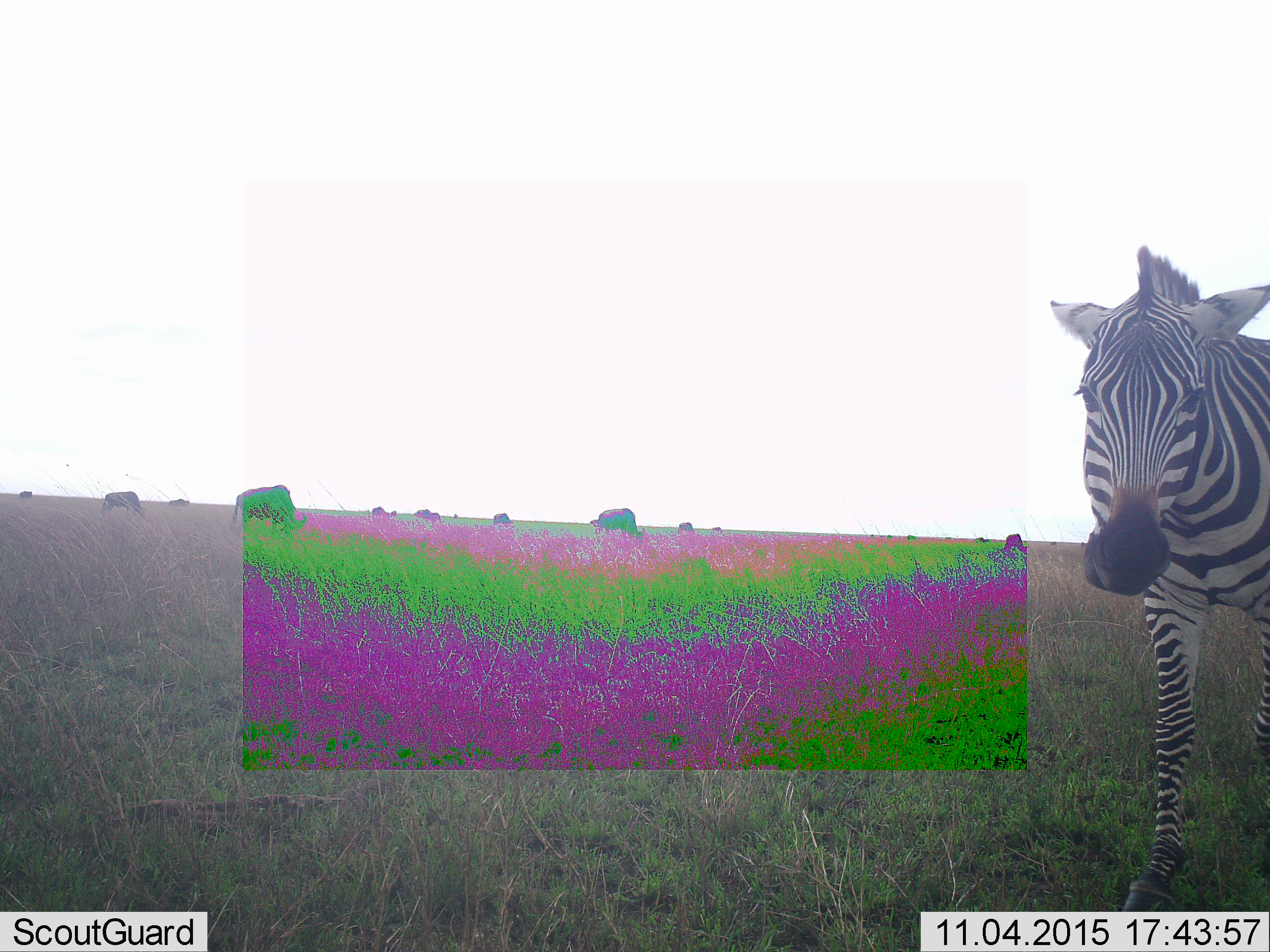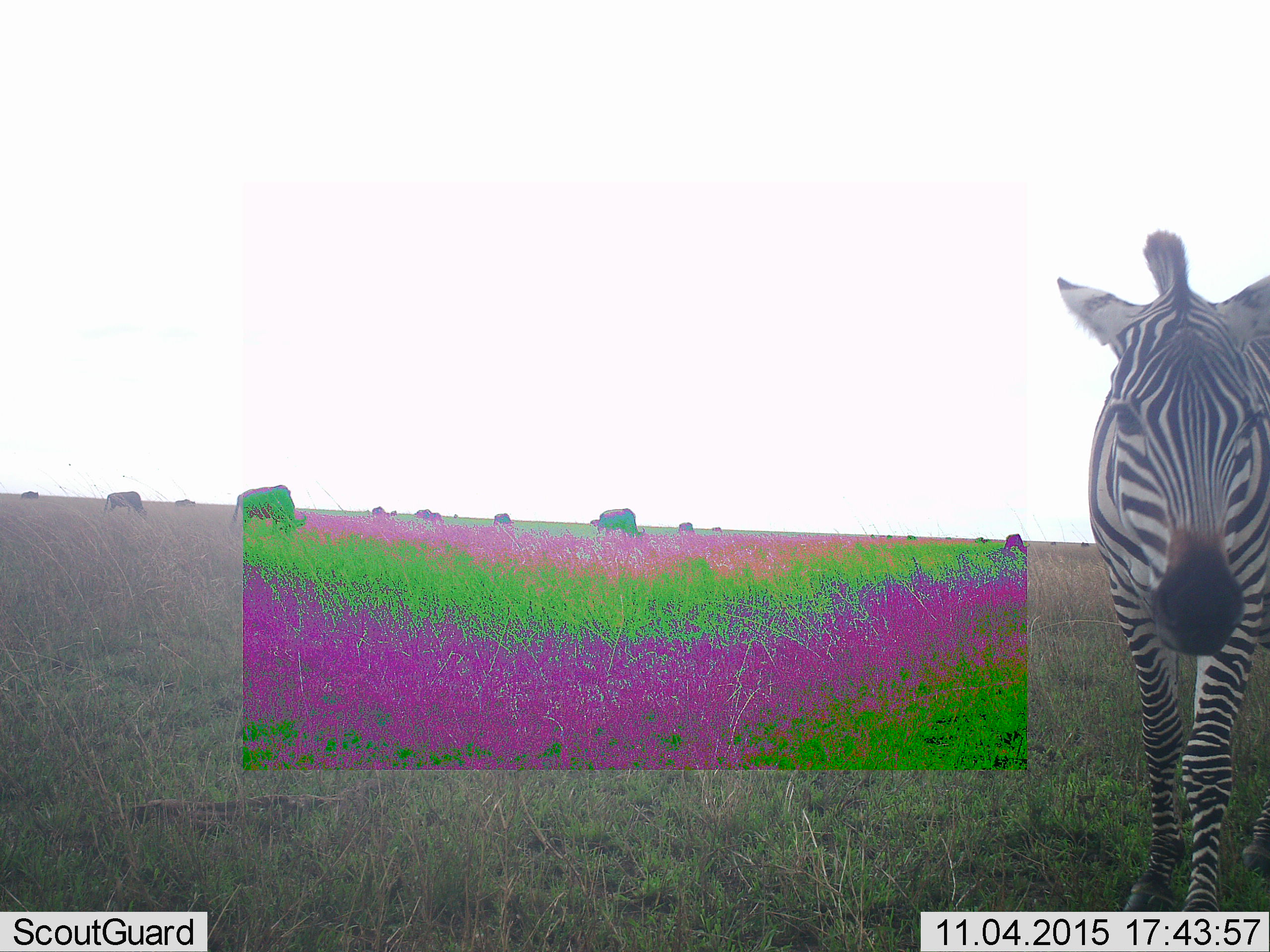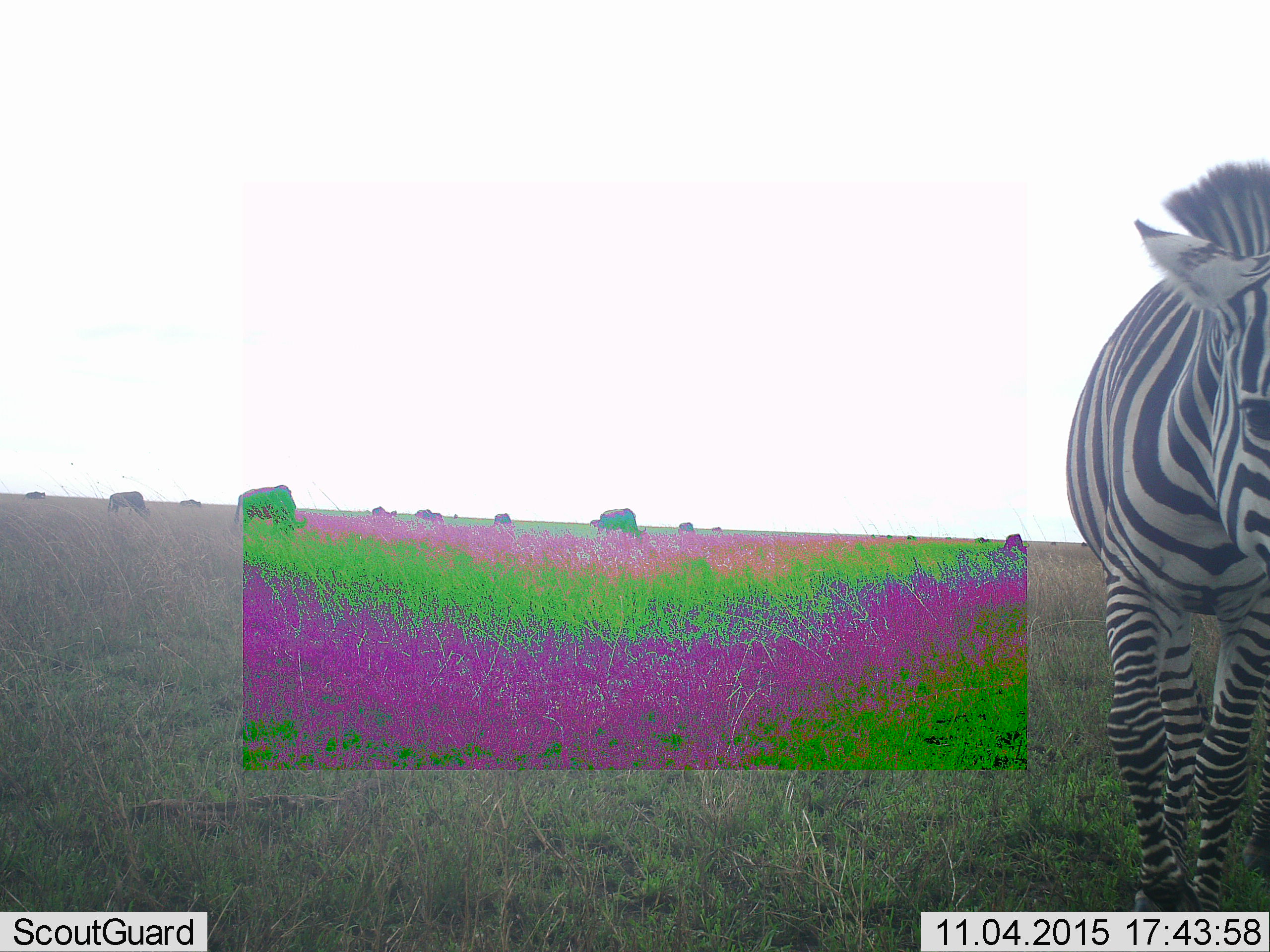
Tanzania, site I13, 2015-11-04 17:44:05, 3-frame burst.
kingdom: Animalia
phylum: Chordata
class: Mammalia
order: Perissodactyla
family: Equidae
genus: Equus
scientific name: Equus quagga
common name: plains zebra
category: zebra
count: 1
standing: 44%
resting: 0%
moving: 56%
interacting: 11%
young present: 0%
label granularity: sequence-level